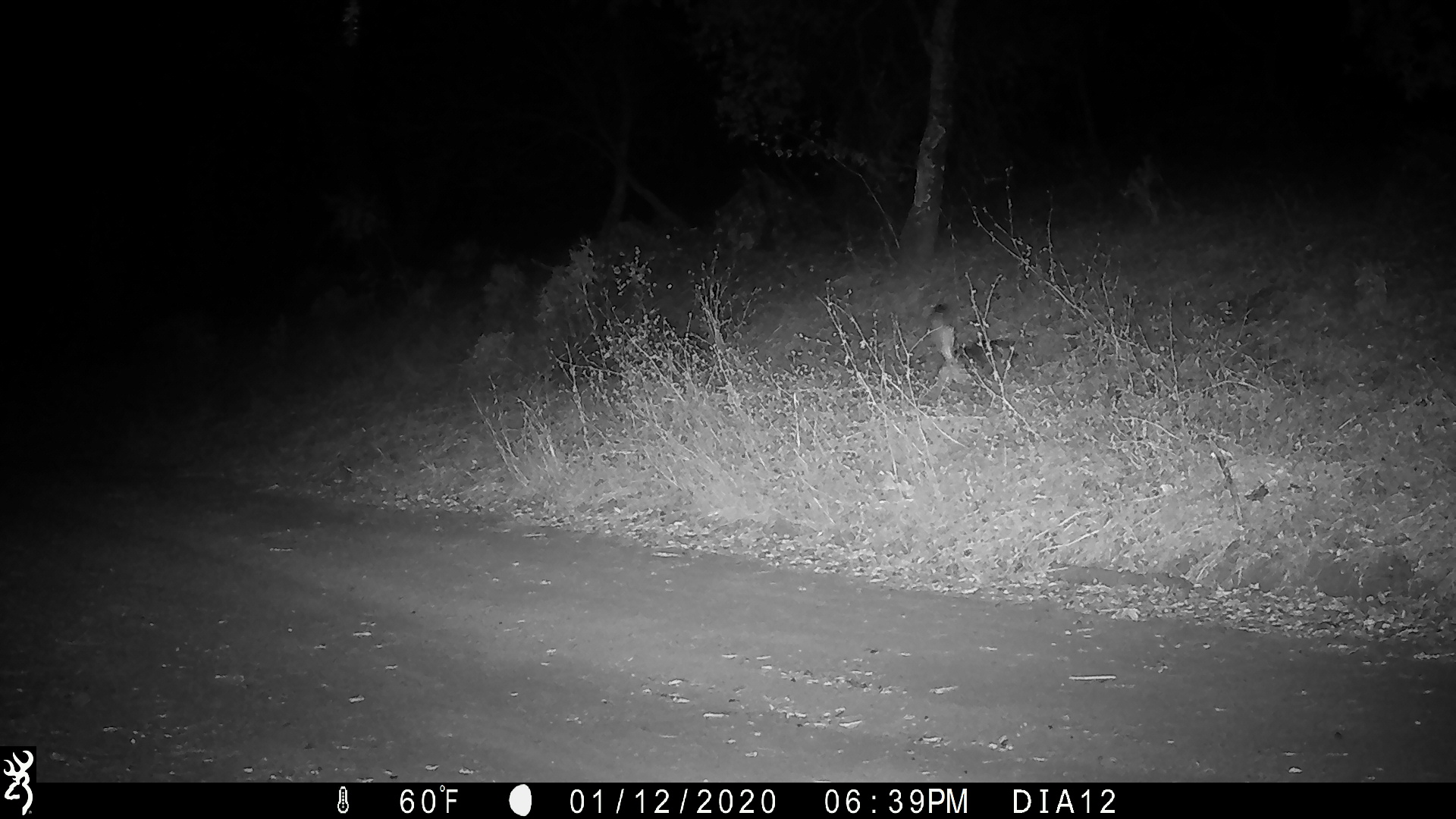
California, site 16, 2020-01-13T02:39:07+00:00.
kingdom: Animalia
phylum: Chordata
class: Mammalia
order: Carnivora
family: Canidae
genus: Canis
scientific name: Canis latrans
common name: coyote